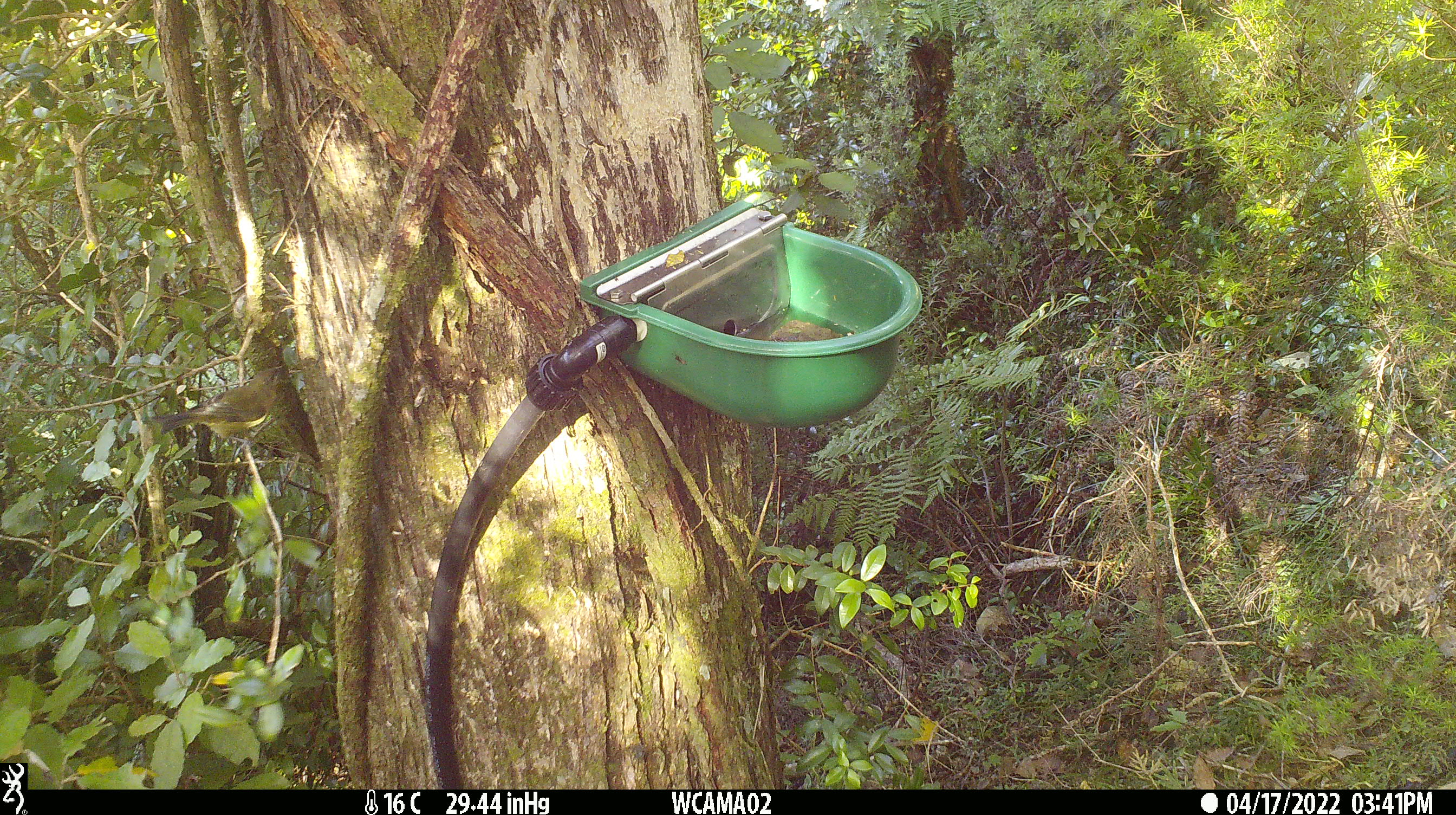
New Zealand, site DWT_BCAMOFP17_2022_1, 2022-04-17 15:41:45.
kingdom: Animalia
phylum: Chordata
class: Aves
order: Passeriformes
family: Meliphagidae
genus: Anthornis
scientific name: Anthornis melanura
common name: new zealand bellbird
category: bellbird